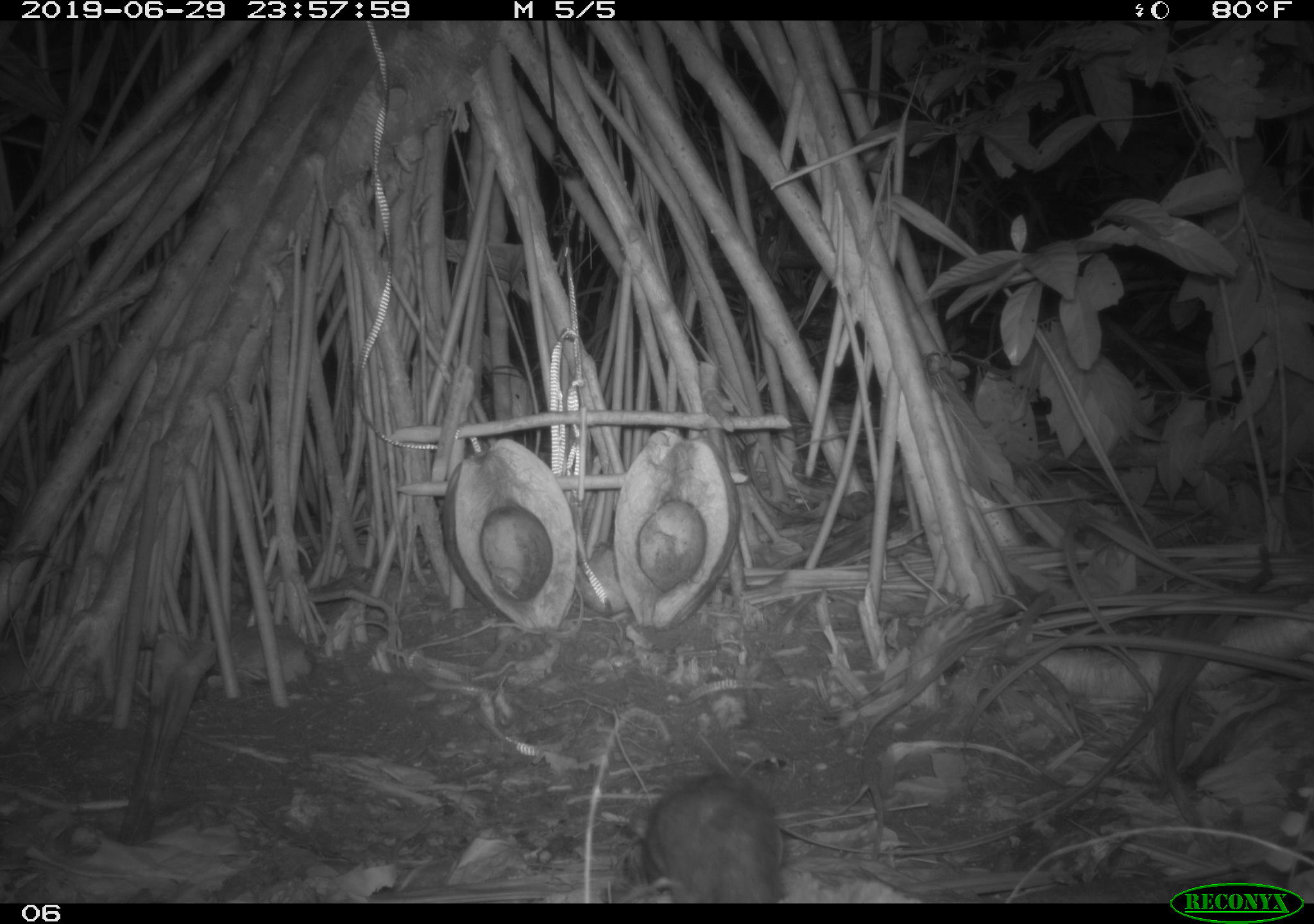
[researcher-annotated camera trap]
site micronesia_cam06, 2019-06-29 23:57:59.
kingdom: Animalia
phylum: Chordata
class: Mammalia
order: Rodentia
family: Muridae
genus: Rattus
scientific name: Rattus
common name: rat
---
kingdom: Animalia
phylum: Arthropoda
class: Malacostraca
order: Decapoda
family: Calcinidae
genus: Calcinus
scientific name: Calcinus tubularis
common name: hermit crab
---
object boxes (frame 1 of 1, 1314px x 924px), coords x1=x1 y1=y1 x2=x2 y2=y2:
hermit crab: x1=488 y1=556 x2=530 y2=600
rat: x1=625 y1=772 x2=790 y2=901